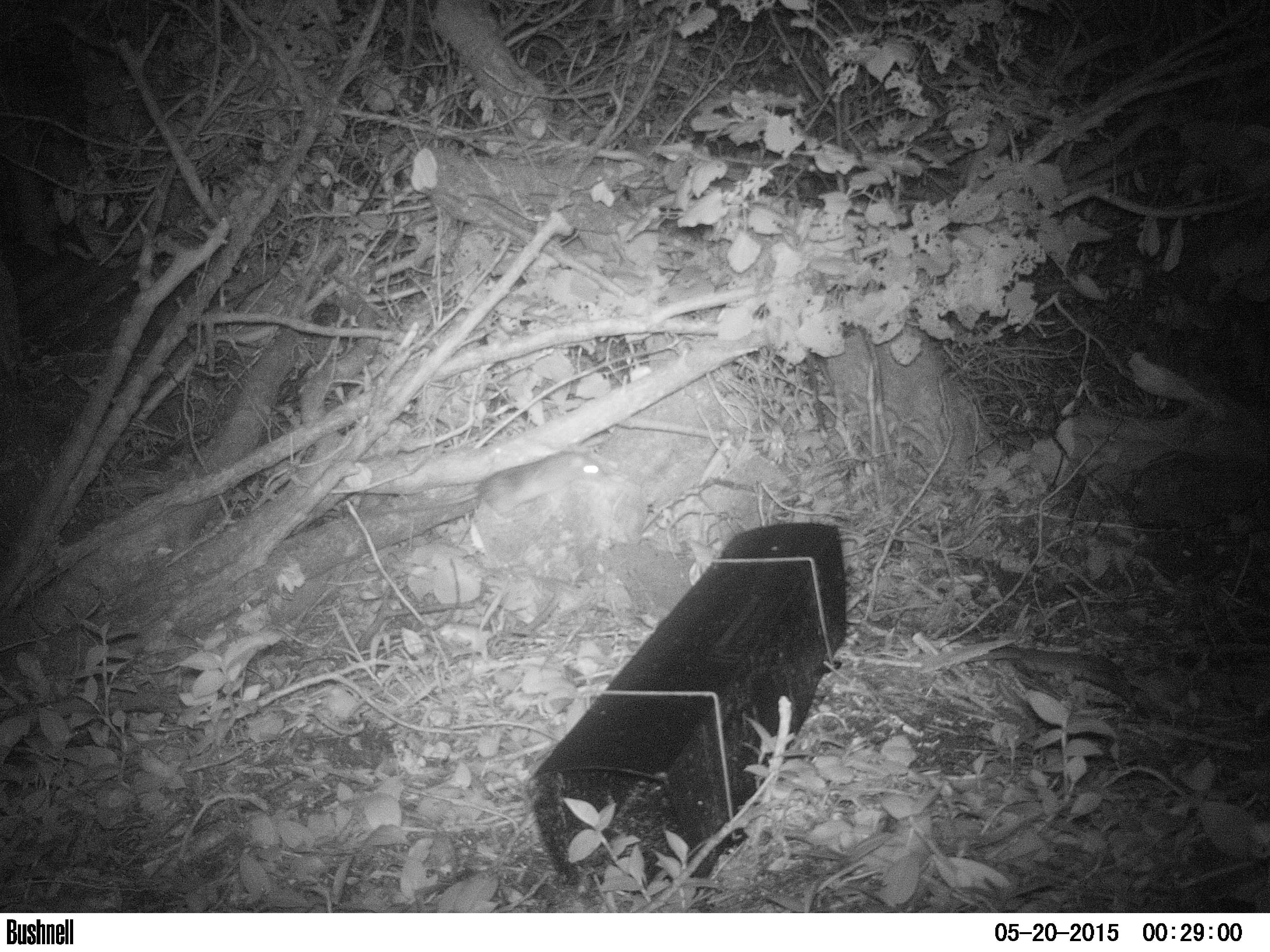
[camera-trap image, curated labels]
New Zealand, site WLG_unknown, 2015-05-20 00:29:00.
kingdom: Animalia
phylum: Chordata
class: Mammalia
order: Rodentia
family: Muridae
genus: Rattus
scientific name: Rattus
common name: rat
Rat (Rattus).